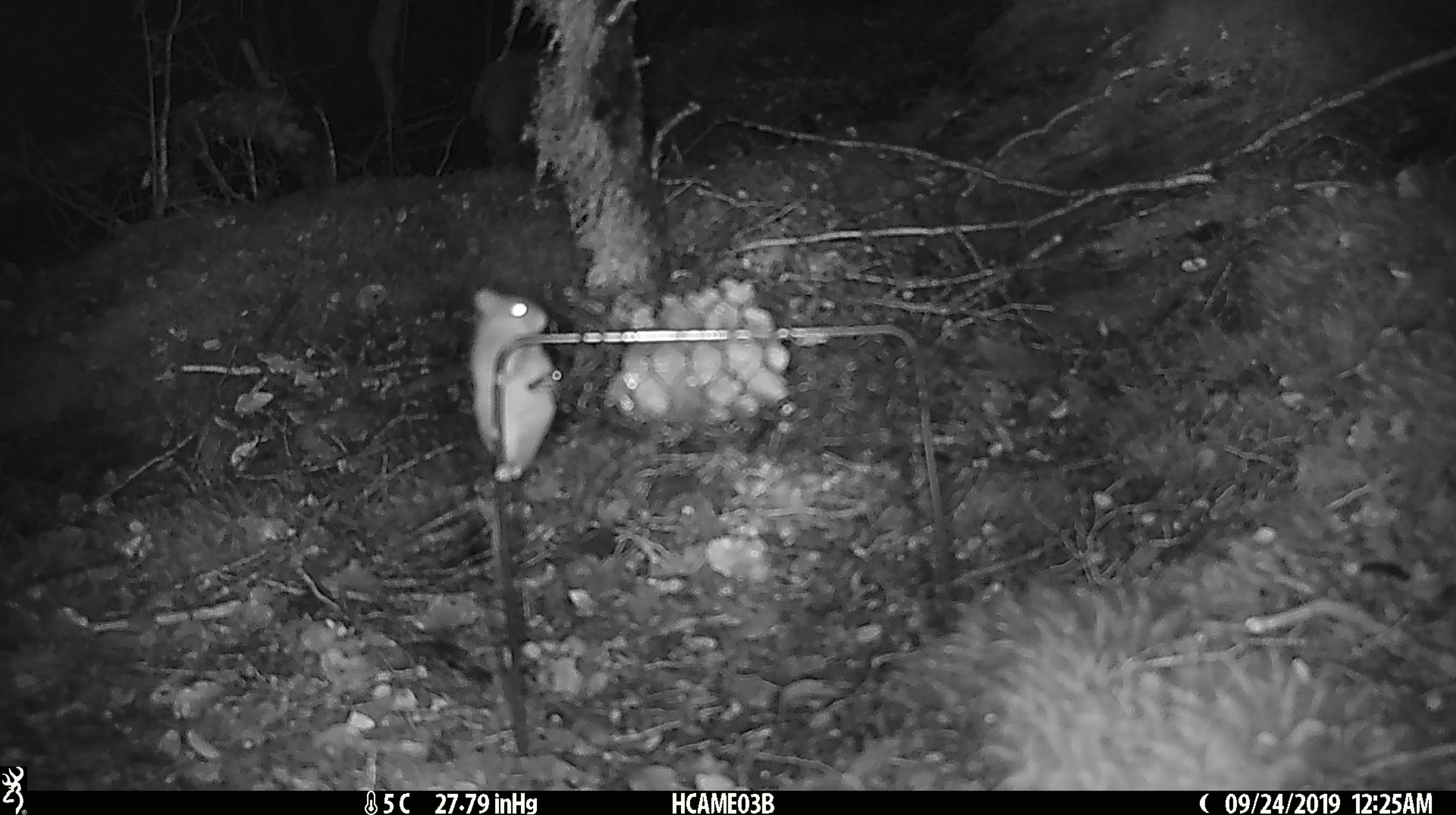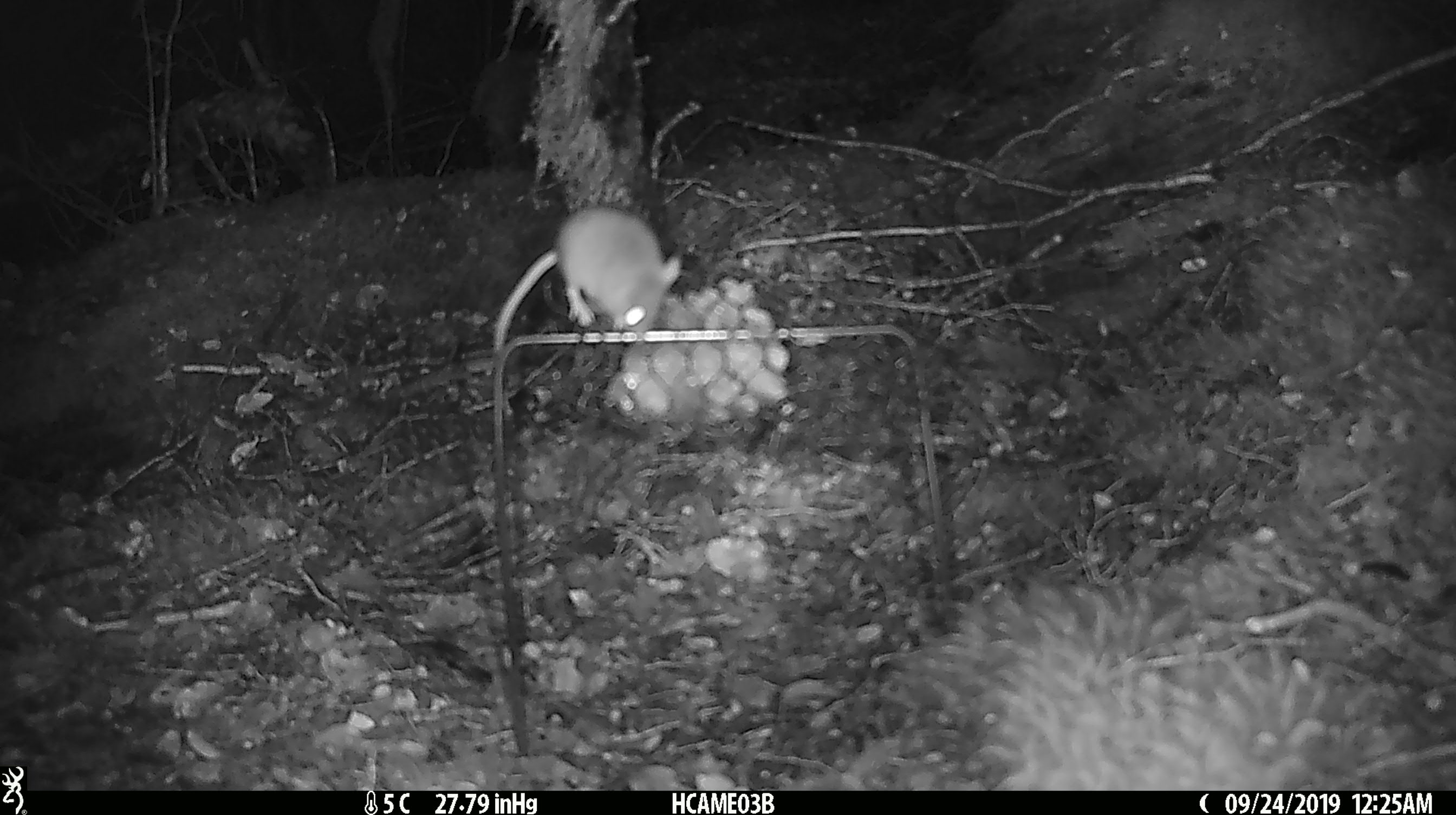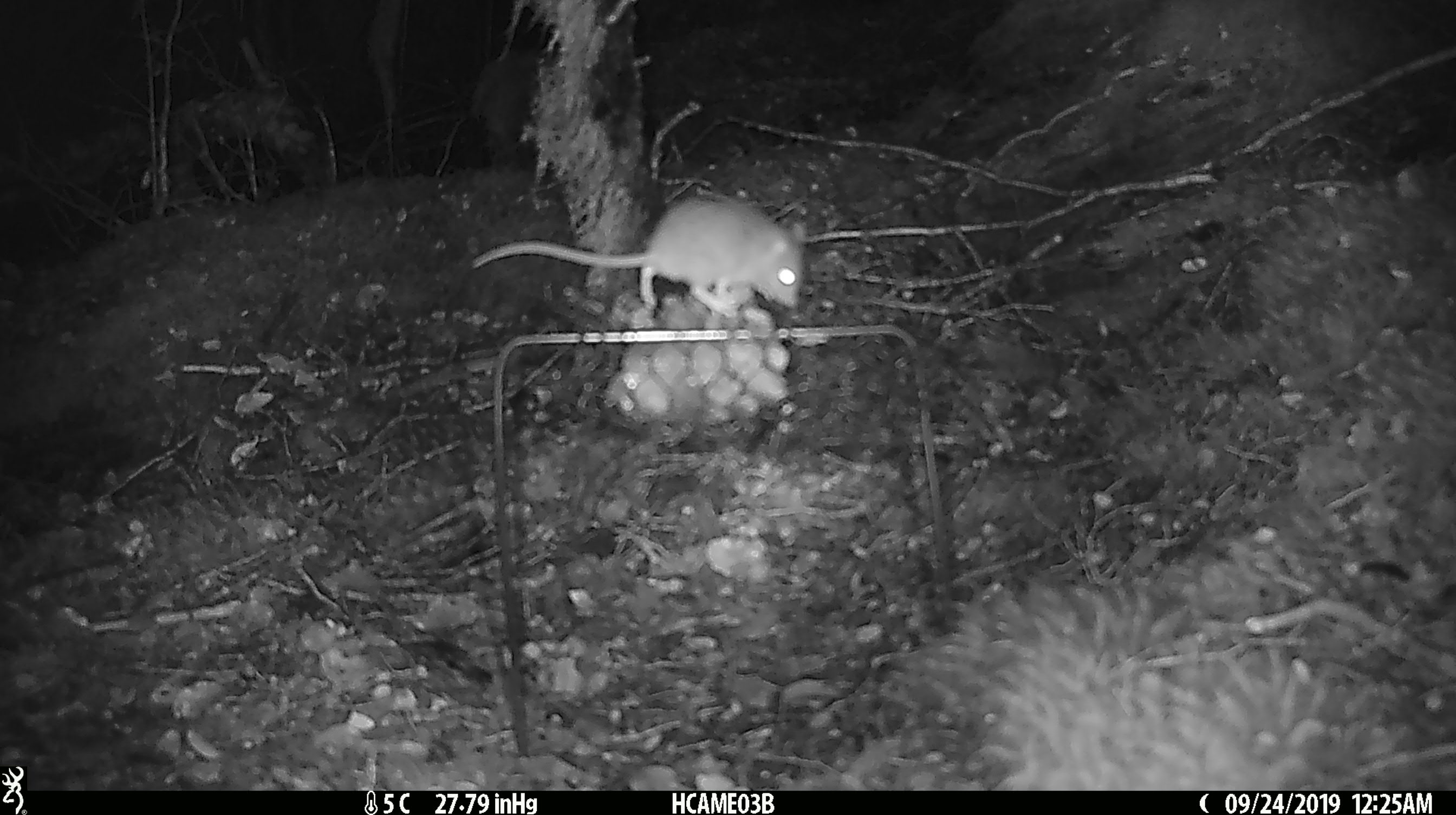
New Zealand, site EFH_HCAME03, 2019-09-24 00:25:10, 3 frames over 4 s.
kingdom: Animalia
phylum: Chordata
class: Mammalia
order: Rodentia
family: Muridae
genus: Mus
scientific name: Mus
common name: mouse